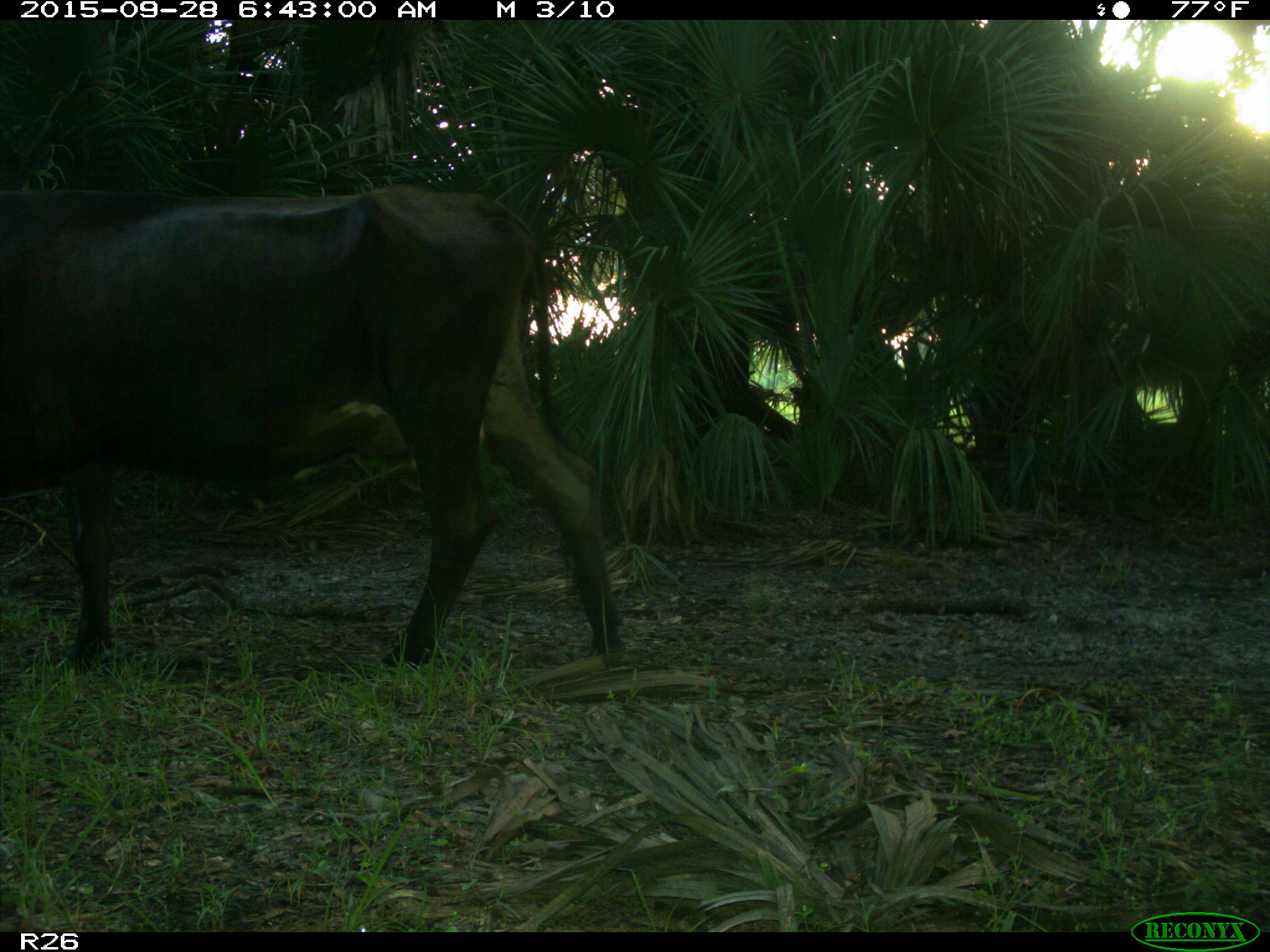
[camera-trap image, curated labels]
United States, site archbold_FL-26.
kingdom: Animalia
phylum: Chordata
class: Mammalia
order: Artiodactyla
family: Bovidae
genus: Bos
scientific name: Bos taurus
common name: domestic cow